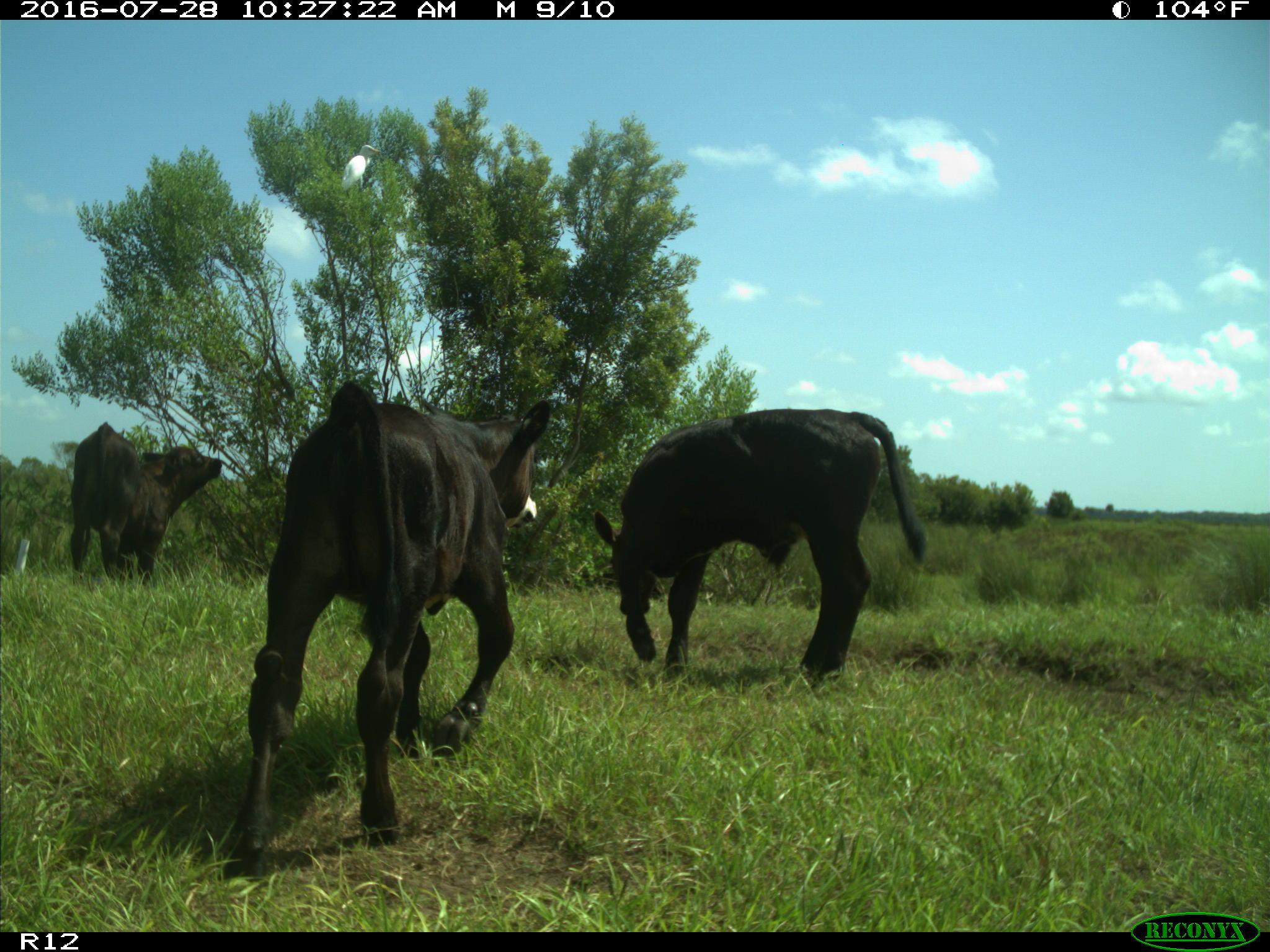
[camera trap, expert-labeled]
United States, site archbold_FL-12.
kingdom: Animalia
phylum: Chordata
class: Mammalia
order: Artiodactyla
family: Bovidae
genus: Bos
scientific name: Bos taurus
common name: domestic cow